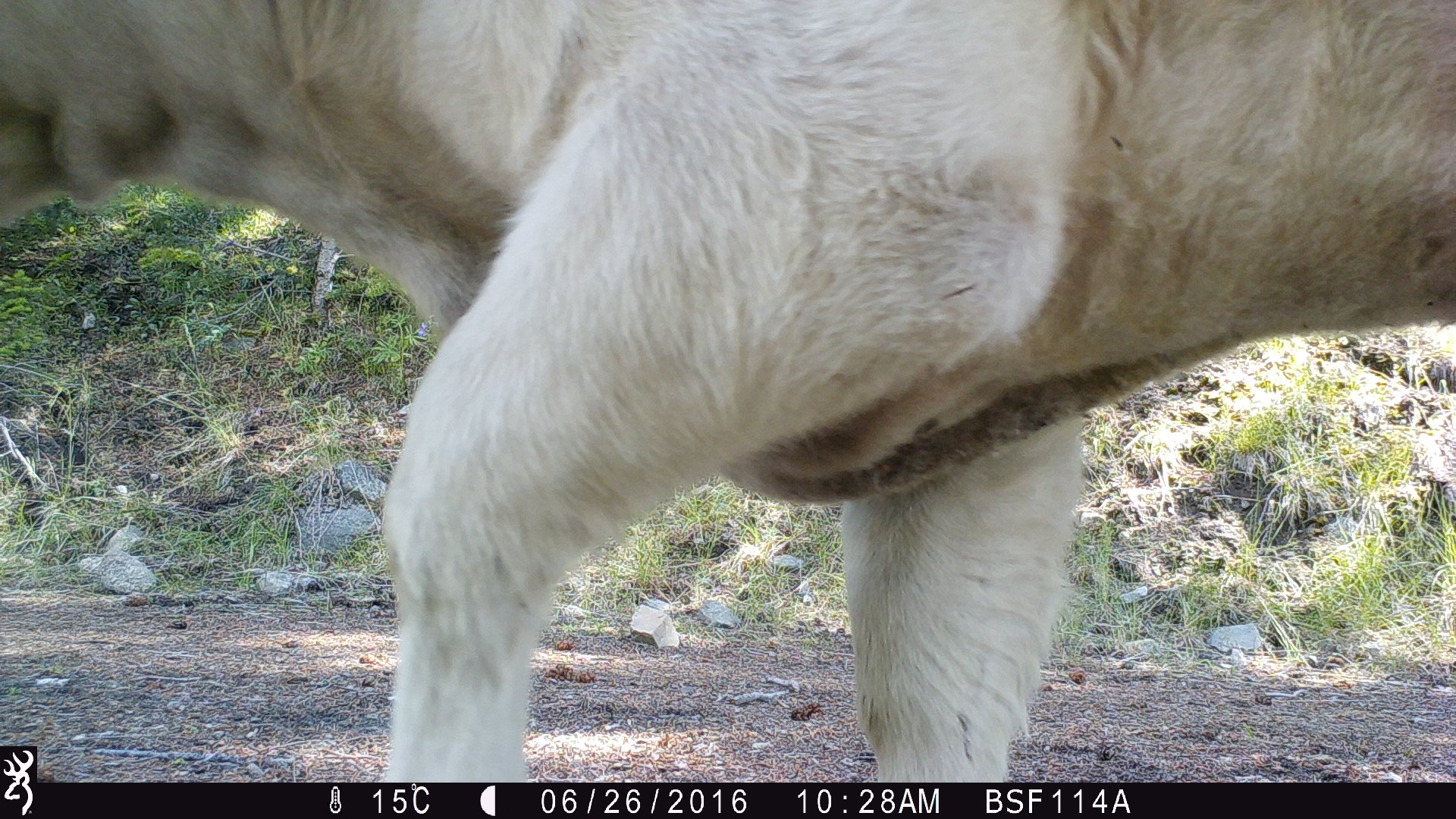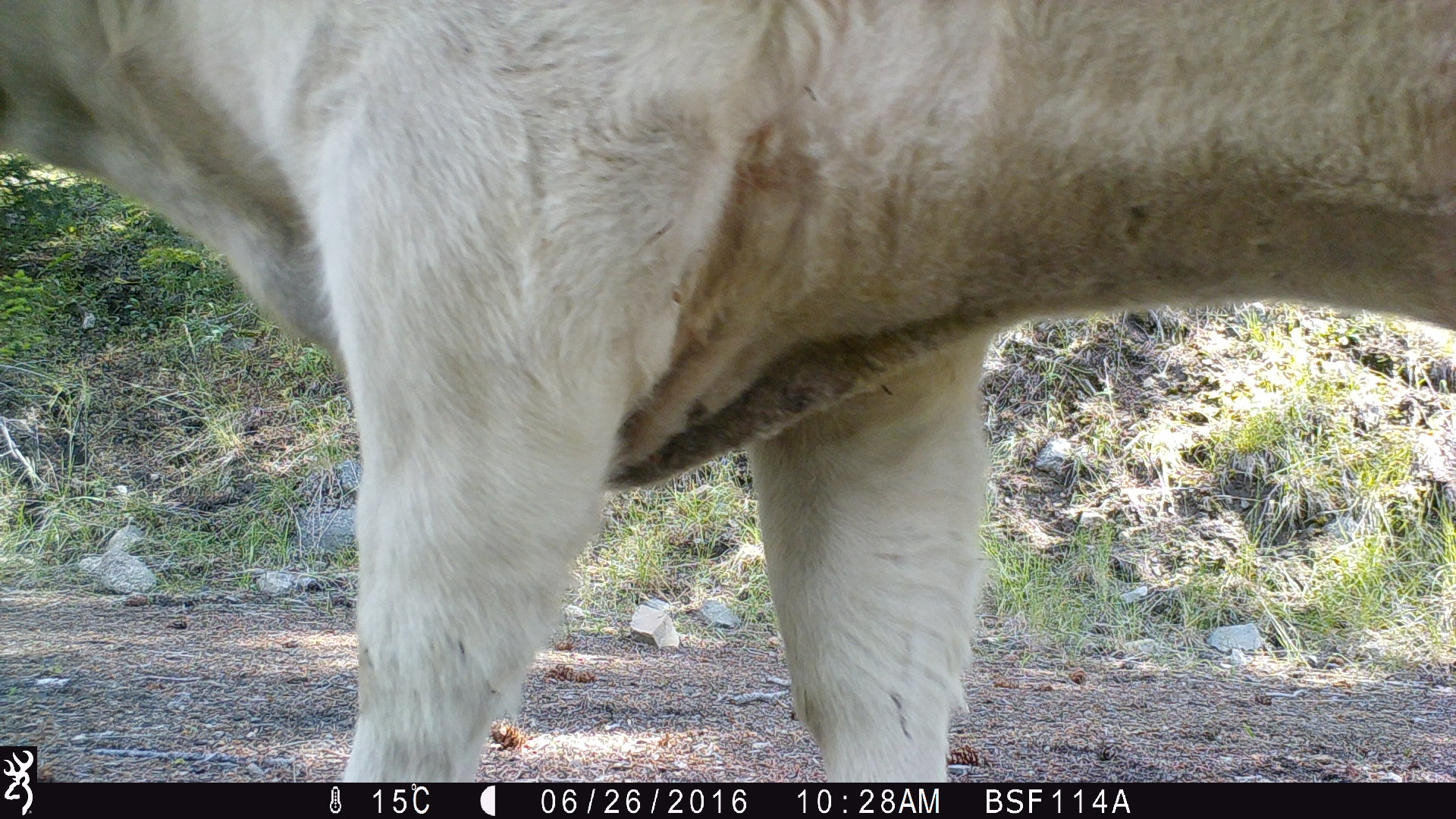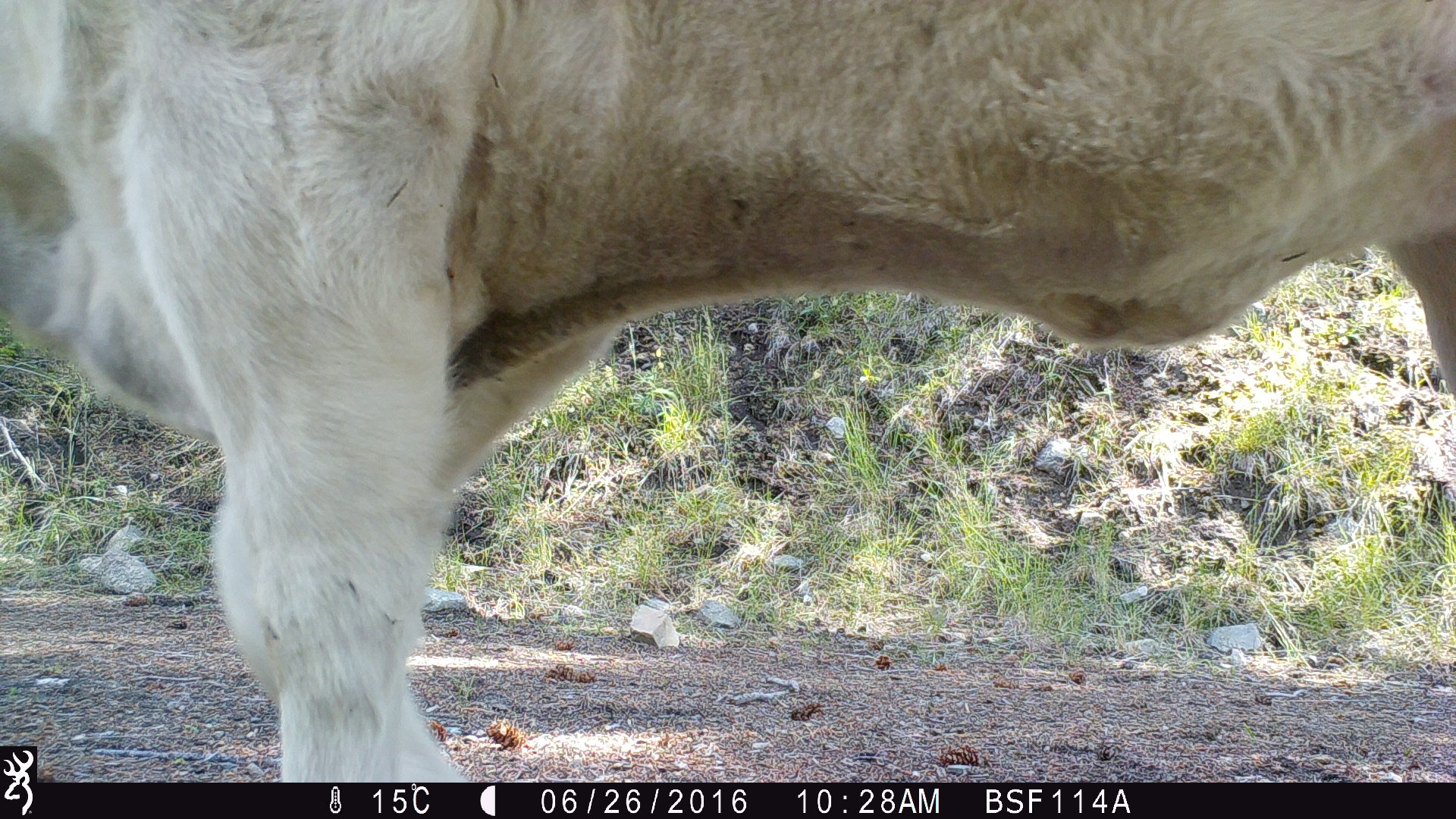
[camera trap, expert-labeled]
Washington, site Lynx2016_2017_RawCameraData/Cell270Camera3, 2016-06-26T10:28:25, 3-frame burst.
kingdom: Animalia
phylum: Chordata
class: Mammalia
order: Artiodactyla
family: Bovidae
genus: Bos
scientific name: Bos taurus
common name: domestic cattle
Domestic cattle (Bos taurus). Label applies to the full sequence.